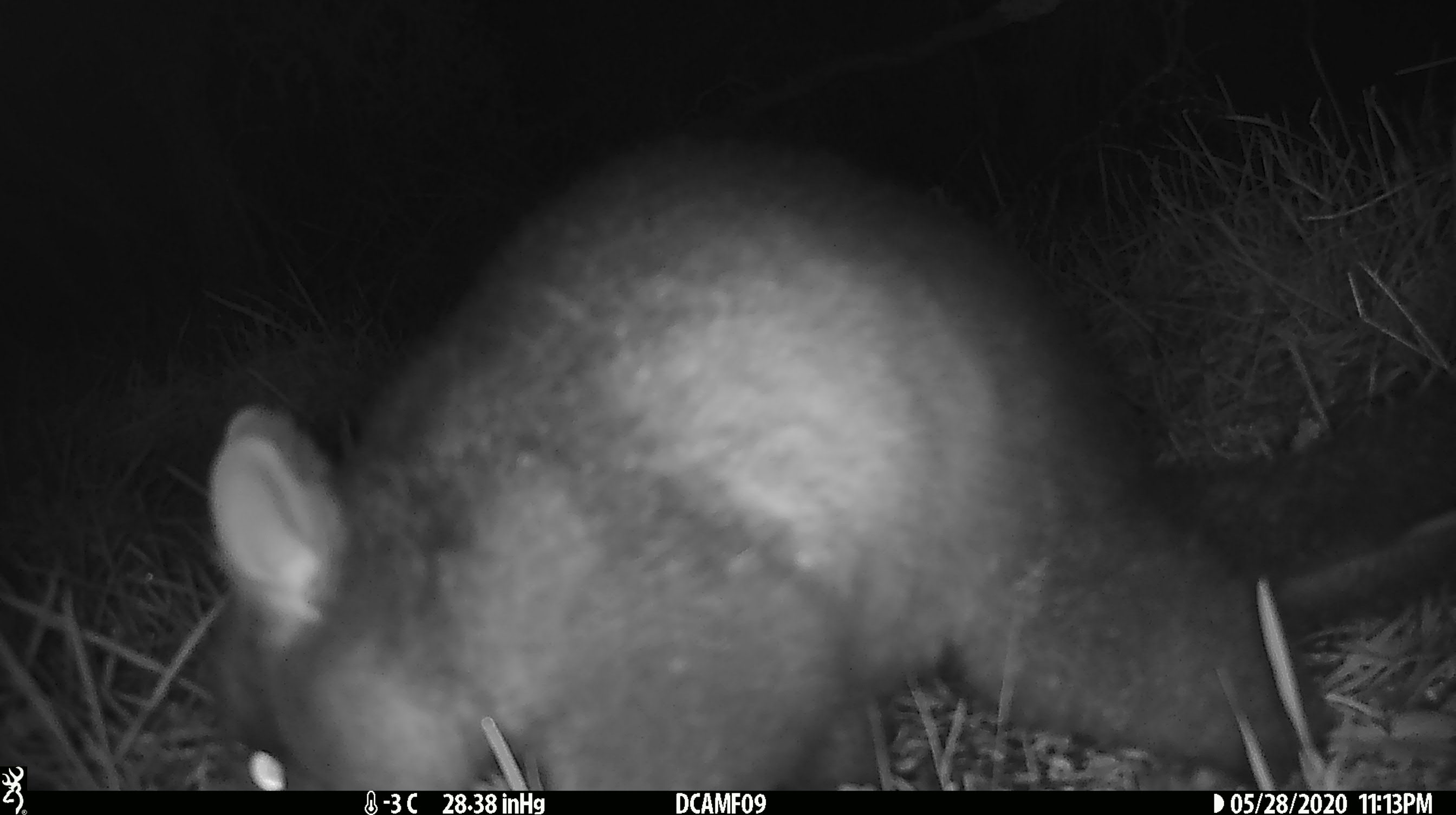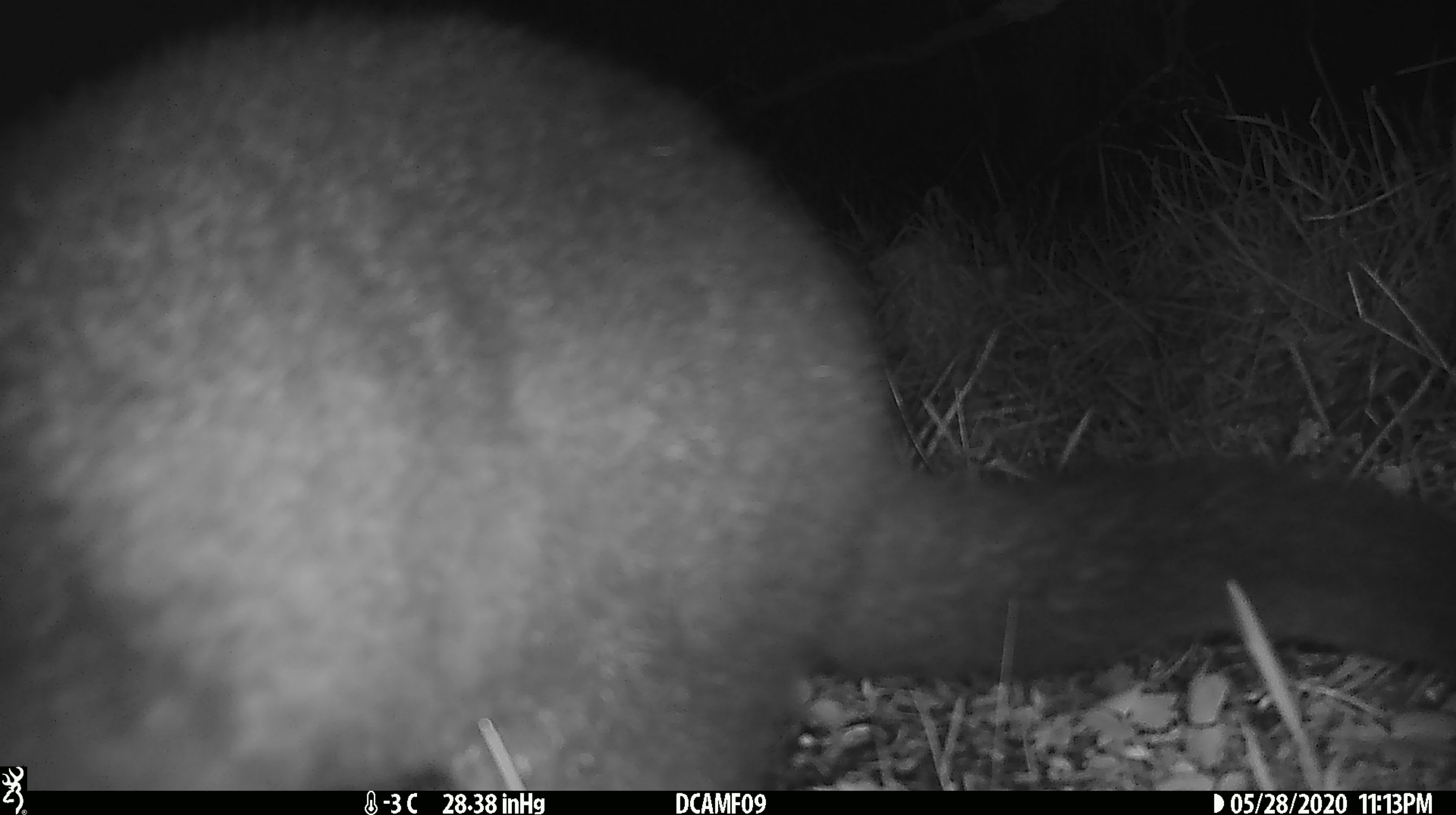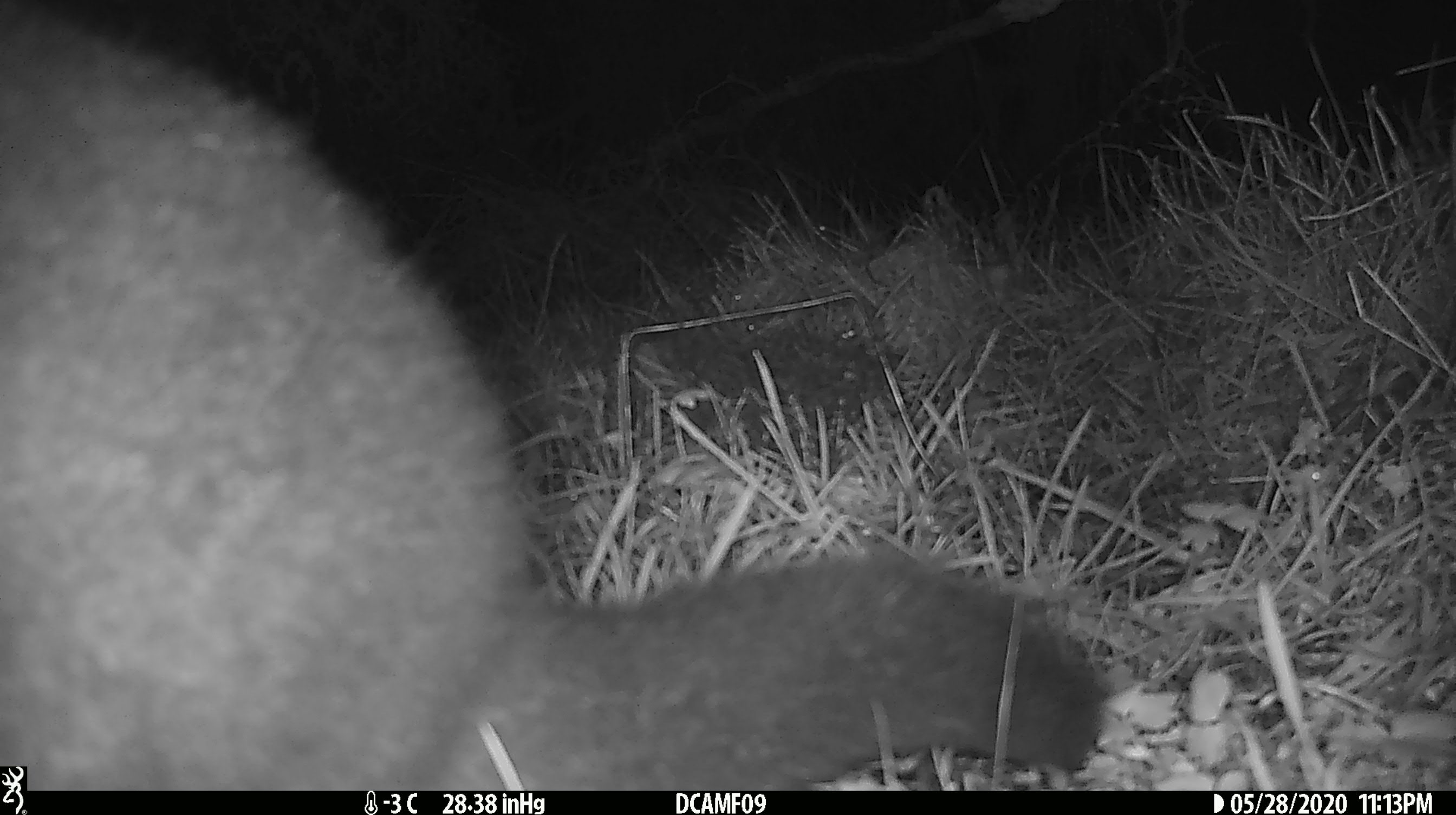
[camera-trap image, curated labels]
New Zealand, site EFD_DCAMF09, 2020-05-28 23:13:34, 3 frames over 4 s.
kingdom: Animalia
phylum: Chordata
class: Mammalia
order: Diprotodontia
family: Phalangeridae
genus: Trichosurus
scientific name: Trichosurus vulpecula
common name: common brushtail possum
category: possum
Possum (common brushtail possum) (Trichosurus vulpecula).